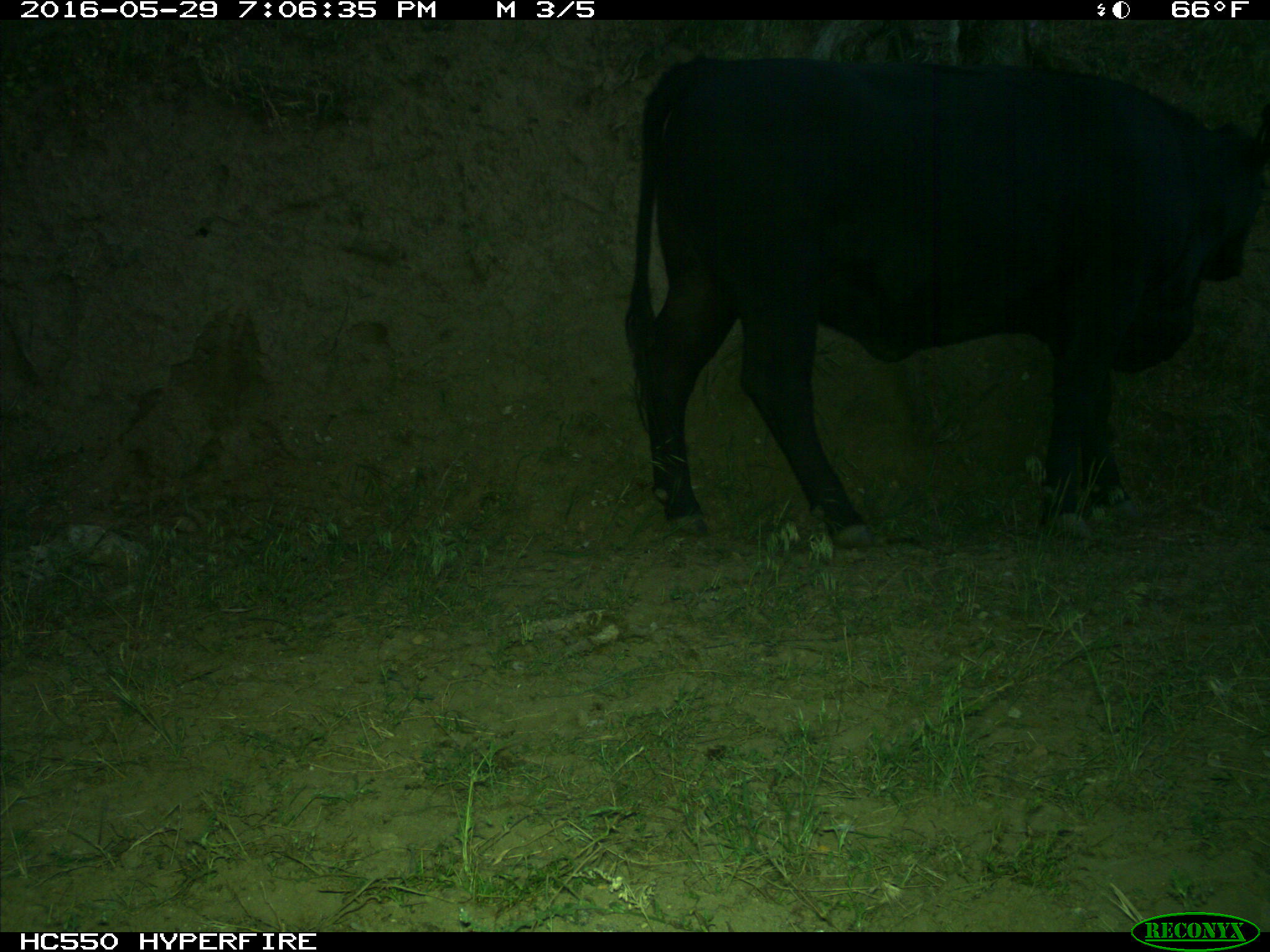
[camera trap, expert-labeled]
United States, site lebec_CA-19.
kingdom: Animalia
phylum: Chordata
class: Mammalia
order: Artiodactyla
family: Bovidae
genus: Bos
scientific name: Bos taurus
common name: domestic cow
Bos taurus (domestic cow).